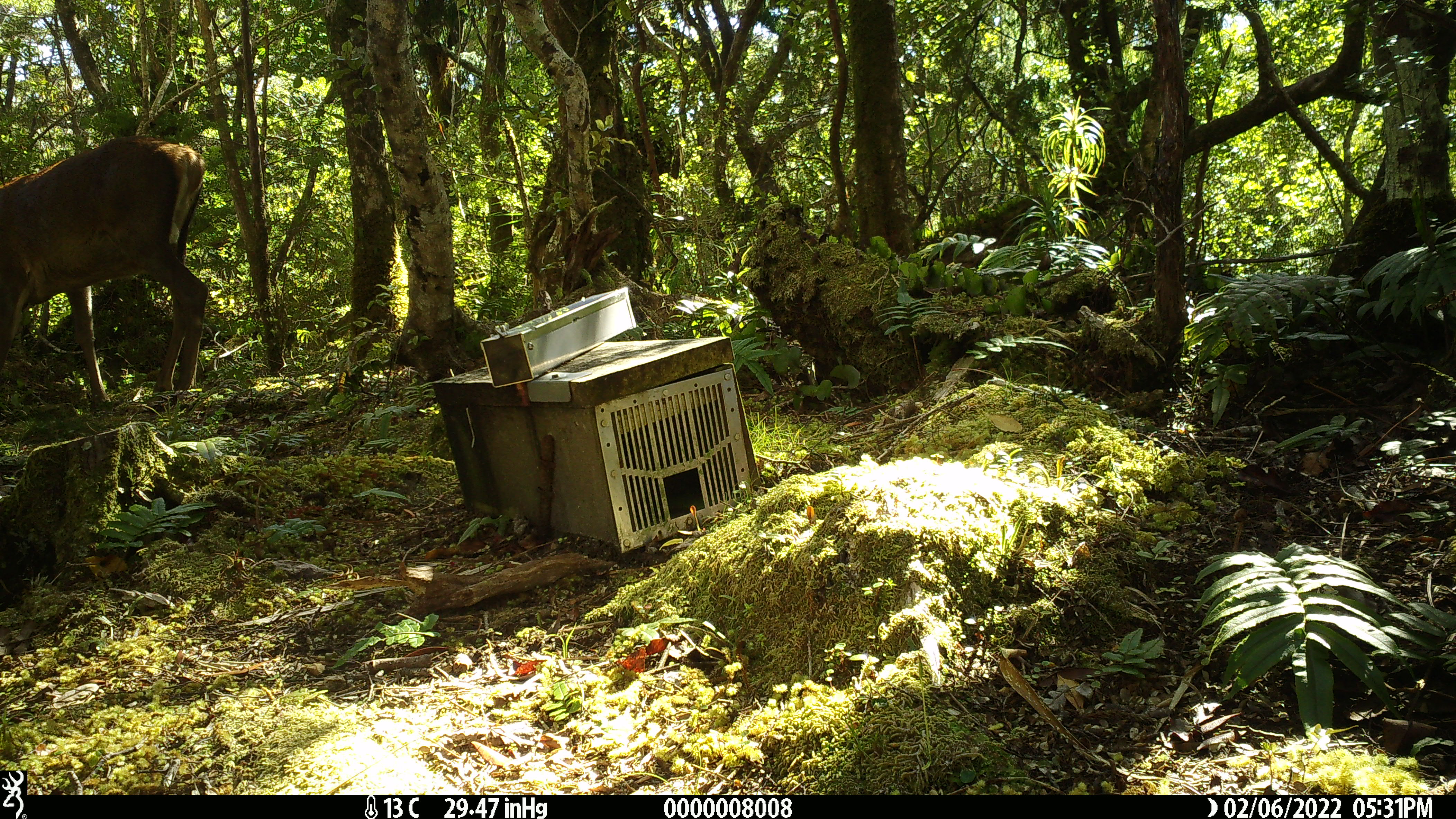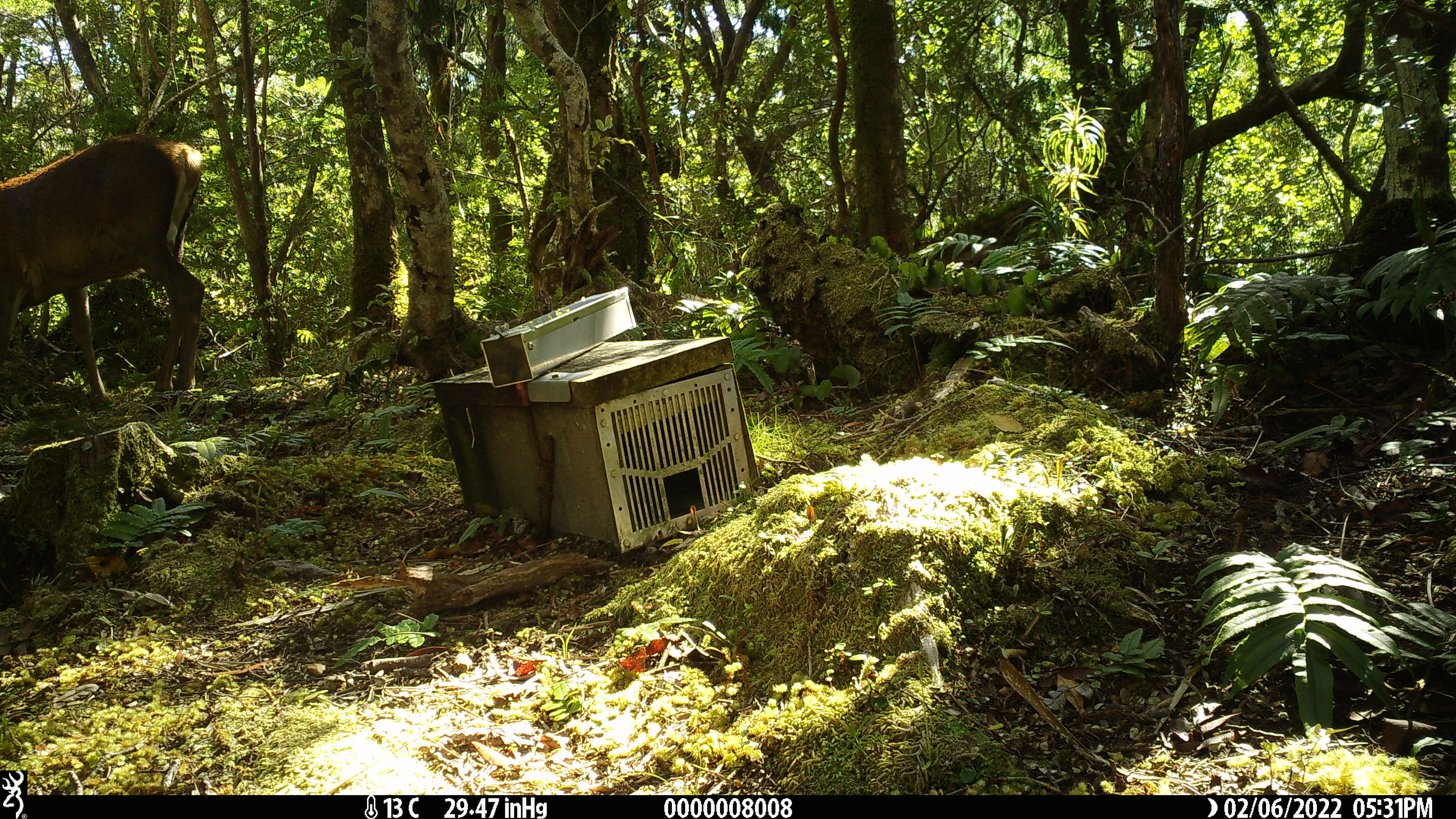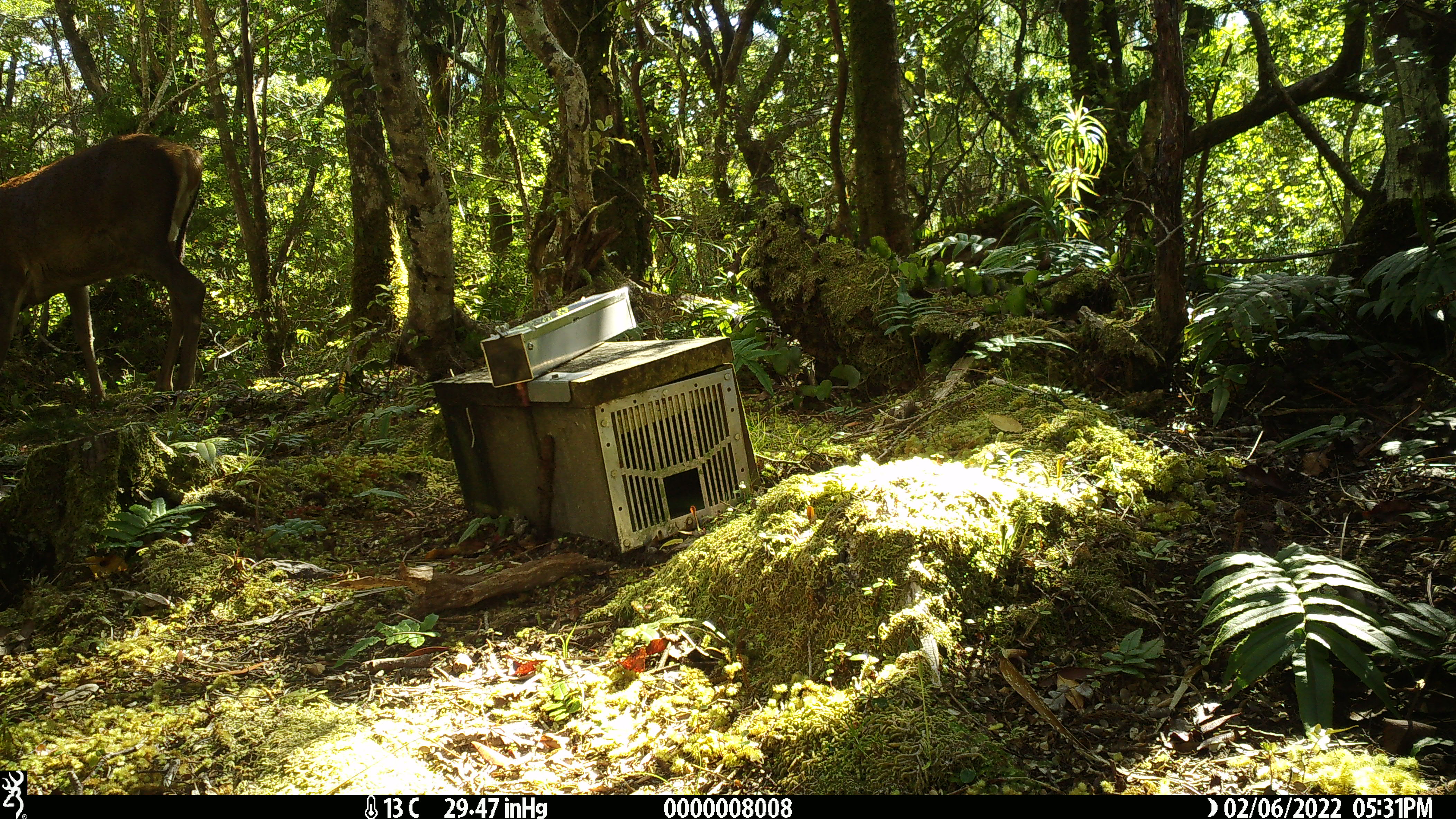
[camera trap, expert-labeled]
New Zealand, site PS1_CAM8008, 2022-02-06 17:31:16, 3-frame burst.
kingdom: Animalia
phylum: Chordata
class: Mammalia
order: Artiodactyla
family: Cervidae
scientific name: Cervidae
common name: deer